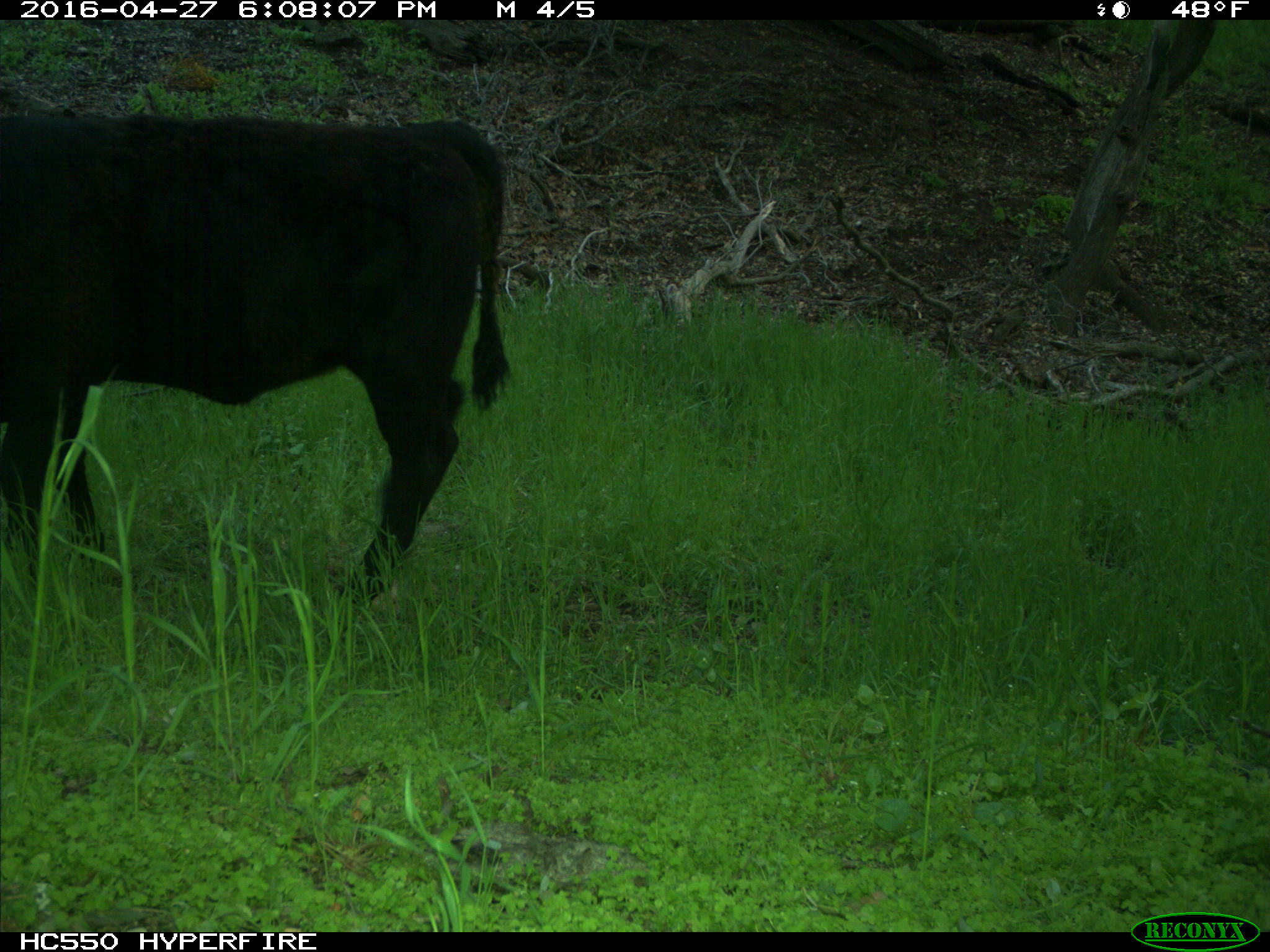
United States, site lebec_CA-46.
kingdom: Animalia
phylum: Chordata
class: Mammalia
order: Artiodactyla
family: Bovidae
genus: Bos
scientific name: Bos taurus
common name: domestic cow